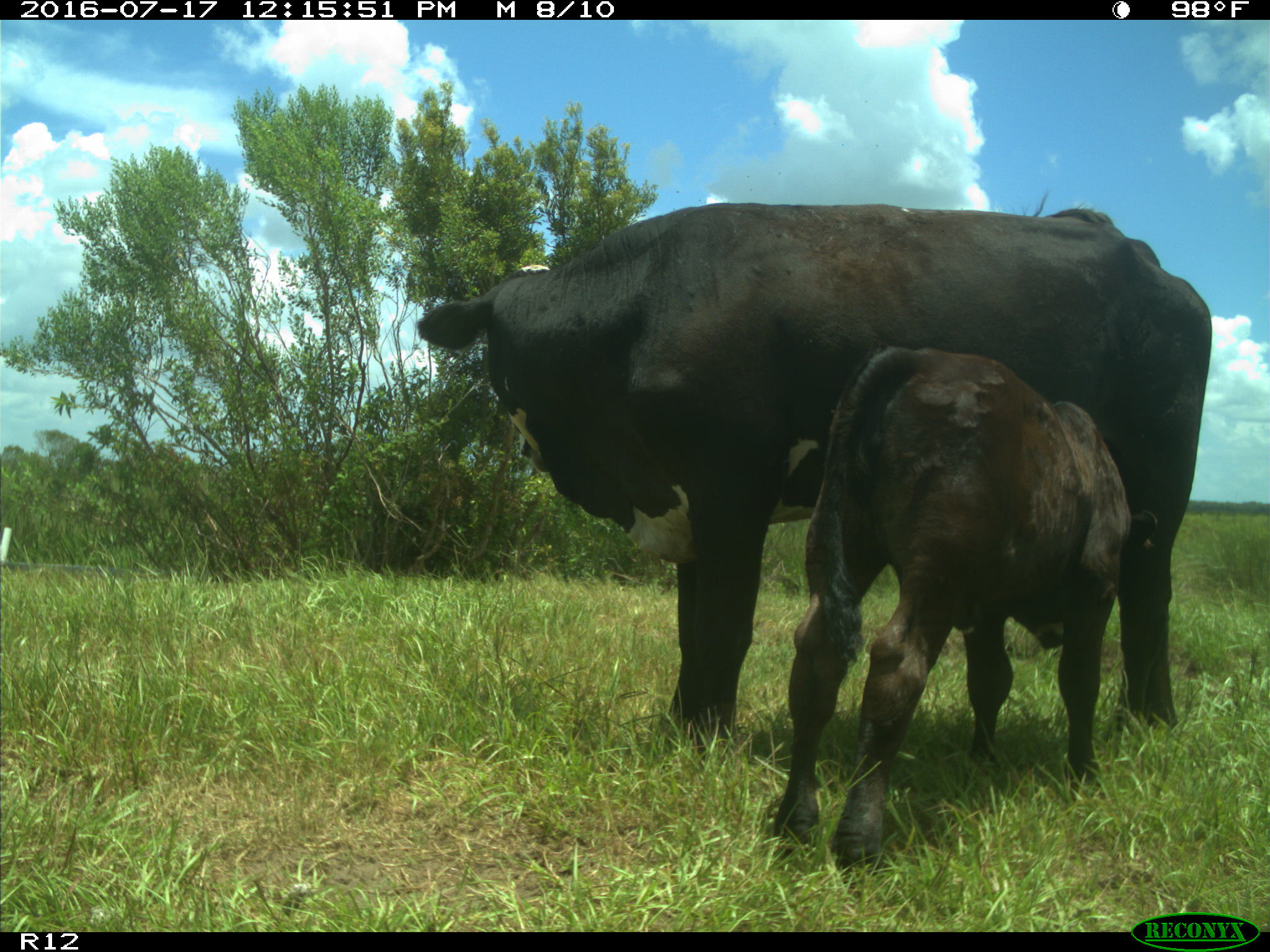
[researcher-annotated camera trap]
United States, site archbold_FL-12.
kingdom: Animalia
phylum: Chordata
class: Mammalia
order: Artiodactyla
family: Bovidae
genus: Bos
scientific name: Bos taurus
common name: domestic cow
Bos taurus (domestic cow).